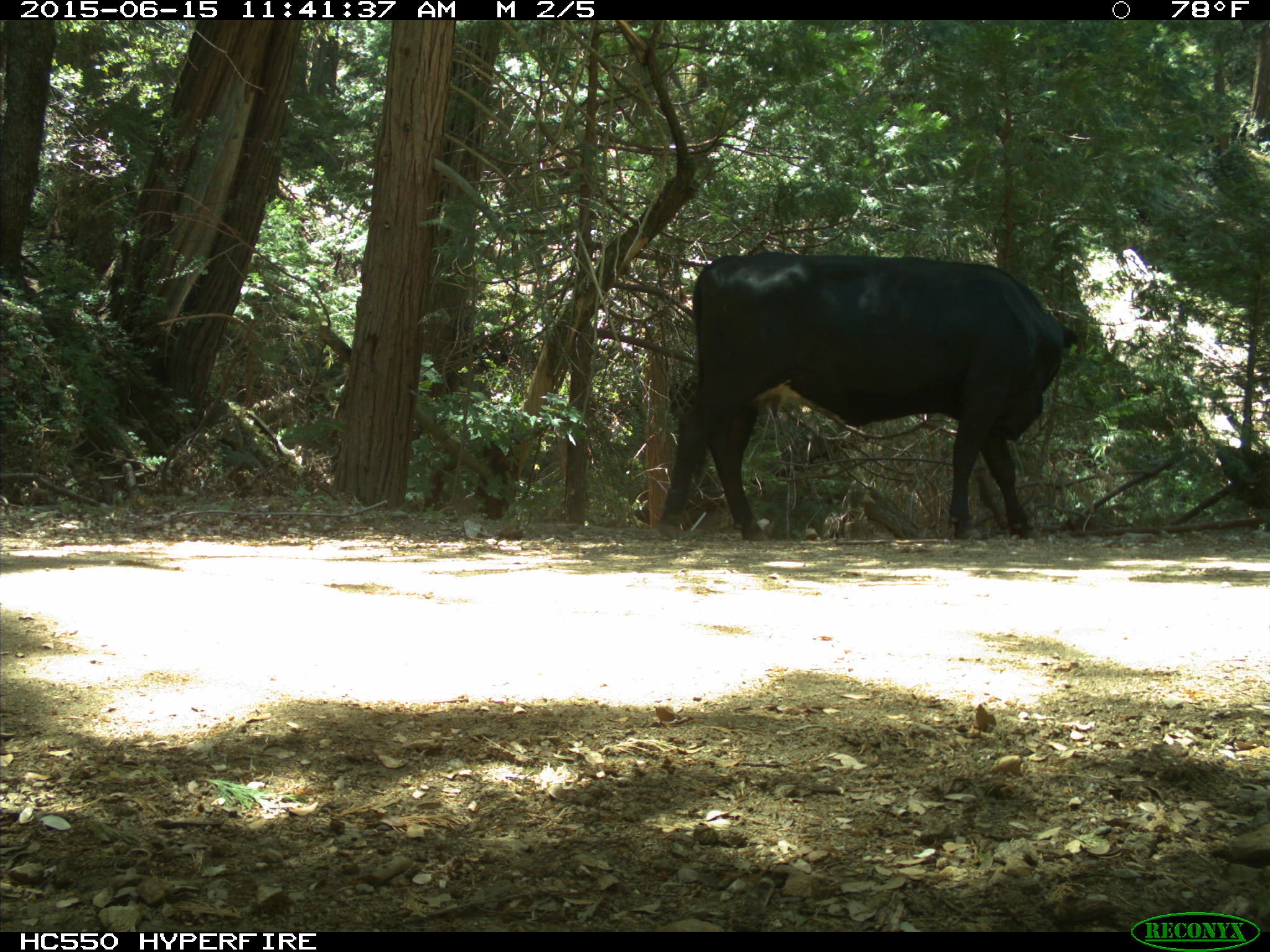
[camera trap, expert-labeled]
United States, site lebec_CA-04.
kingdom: Animalia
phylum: Chordata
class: Mammalia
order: Artiodactyla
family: Bovidae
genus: Bos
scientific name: Bos taurus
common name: domestic cow